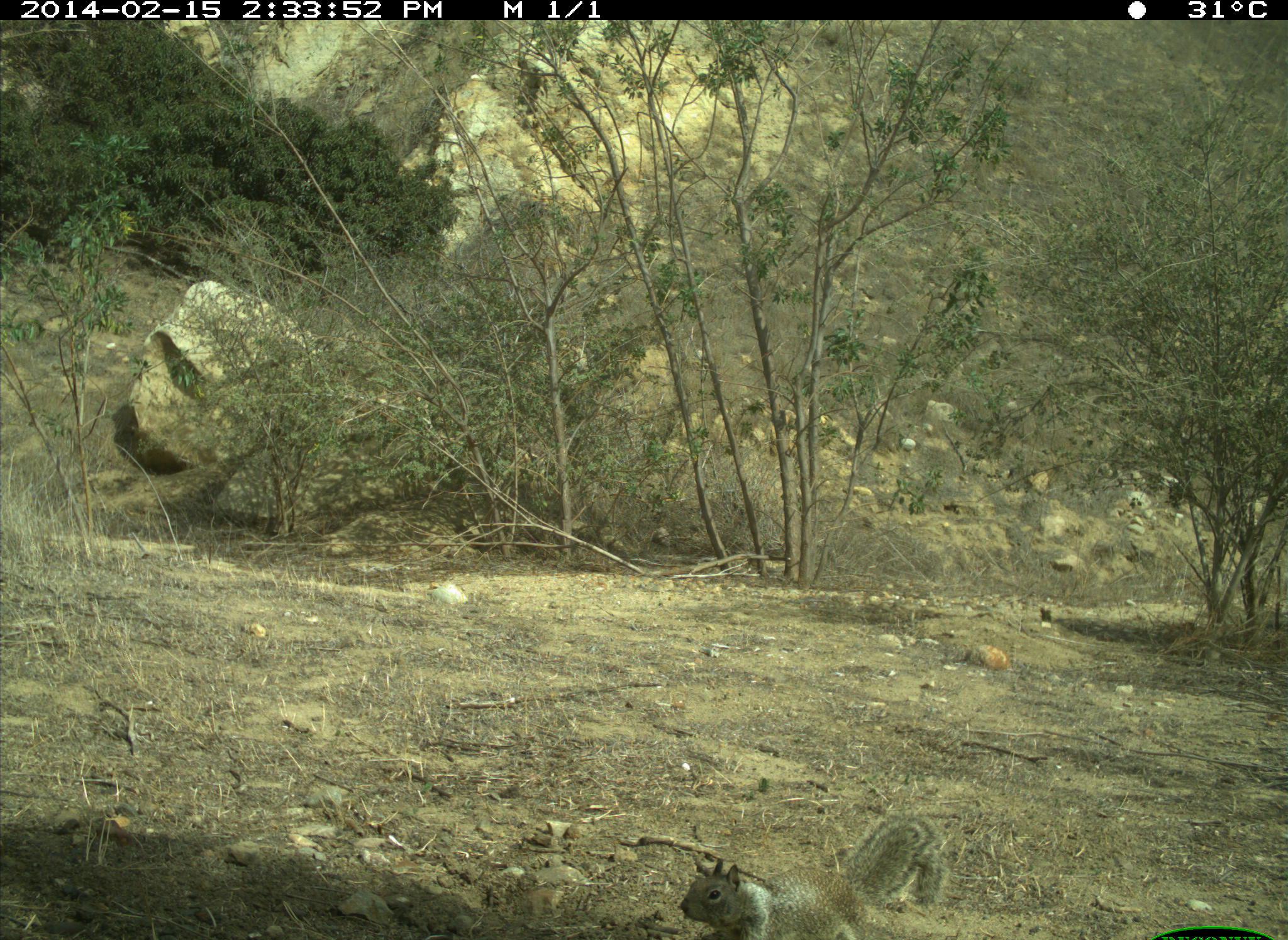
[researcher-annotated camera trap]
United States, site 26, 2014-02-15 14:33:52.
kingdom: Animalia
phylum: Chordata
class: Mammalia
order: Rodentia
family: Sciuridae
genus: Sciurus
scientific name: Sciurus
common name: squirrel